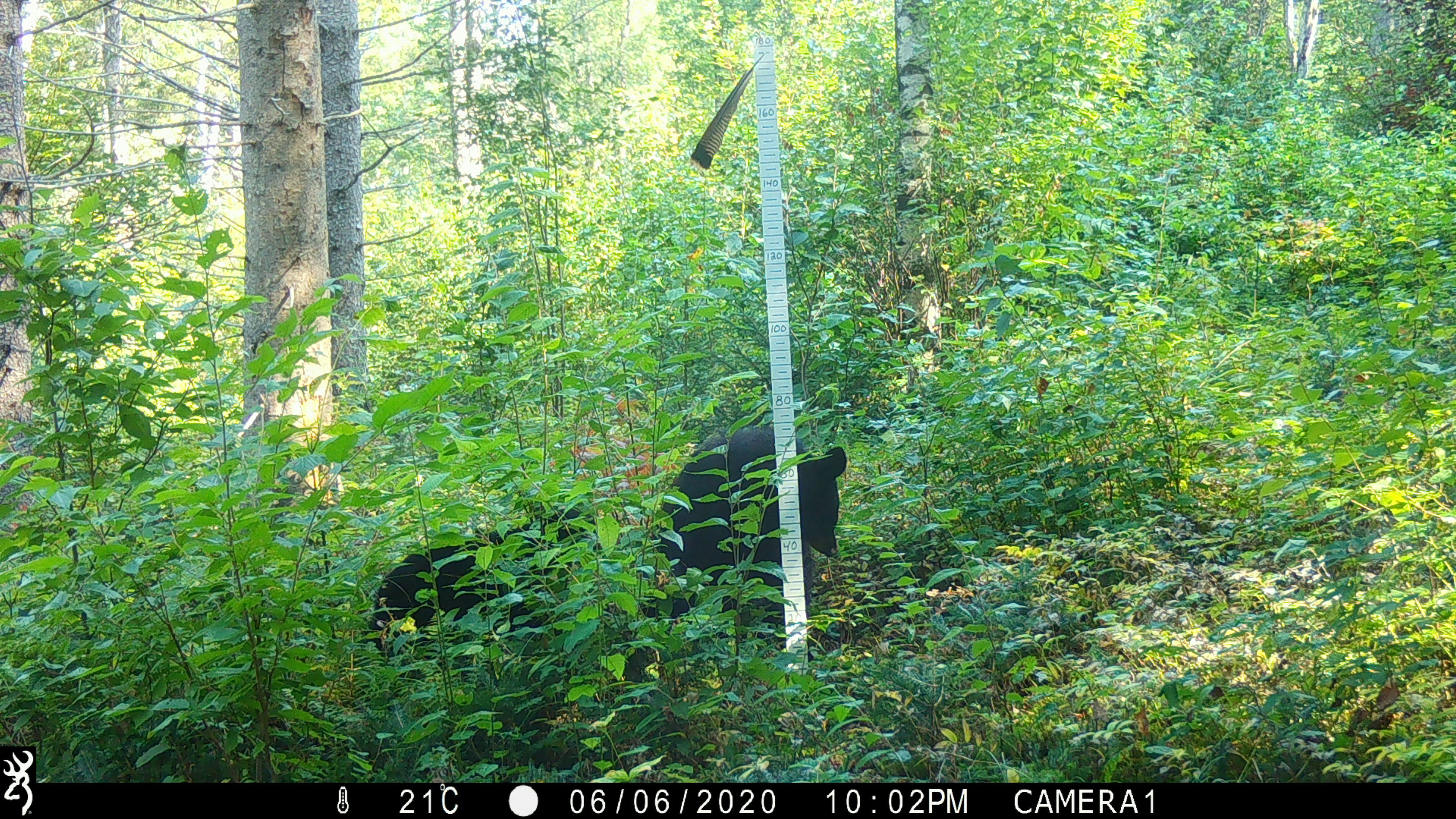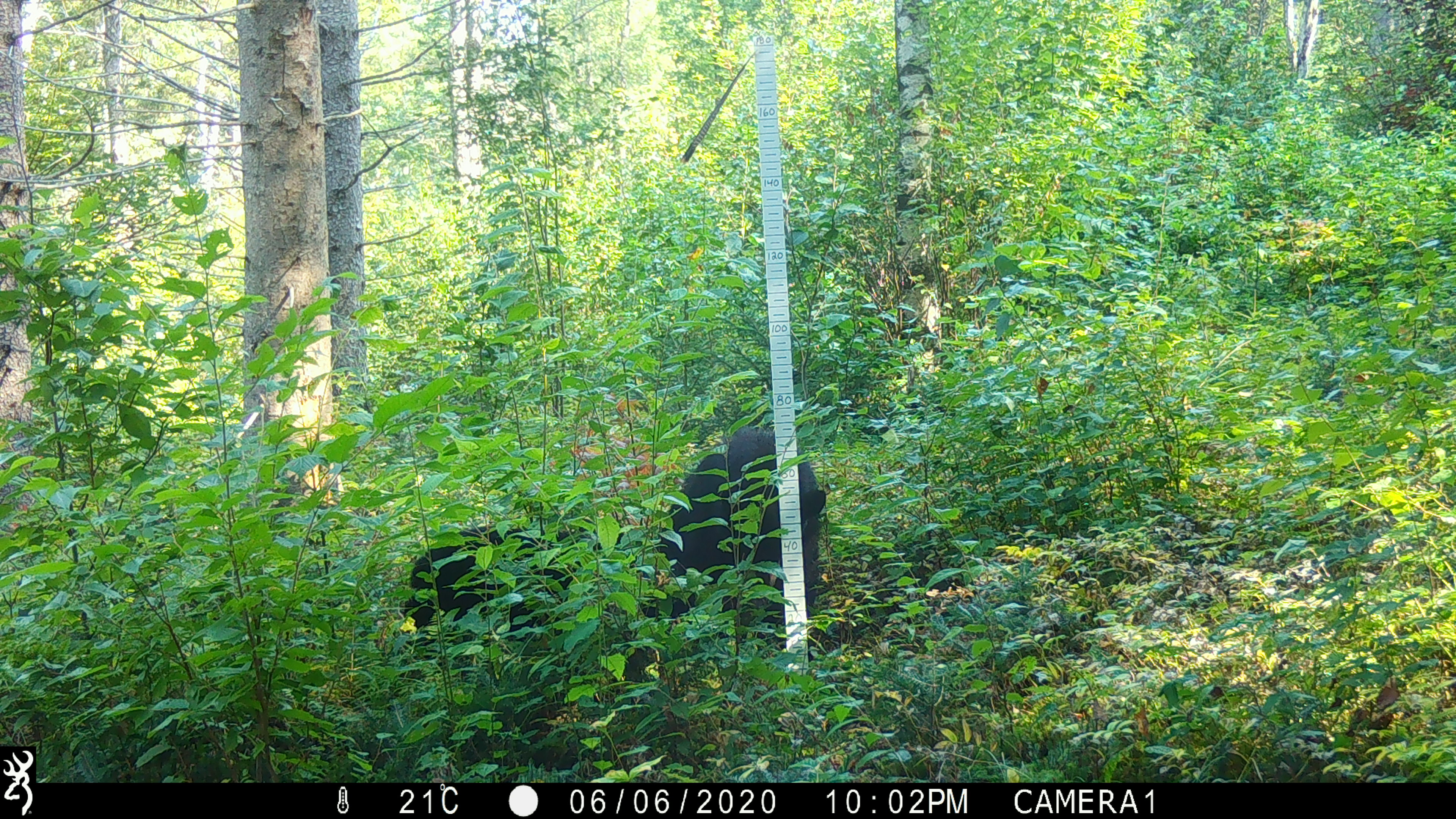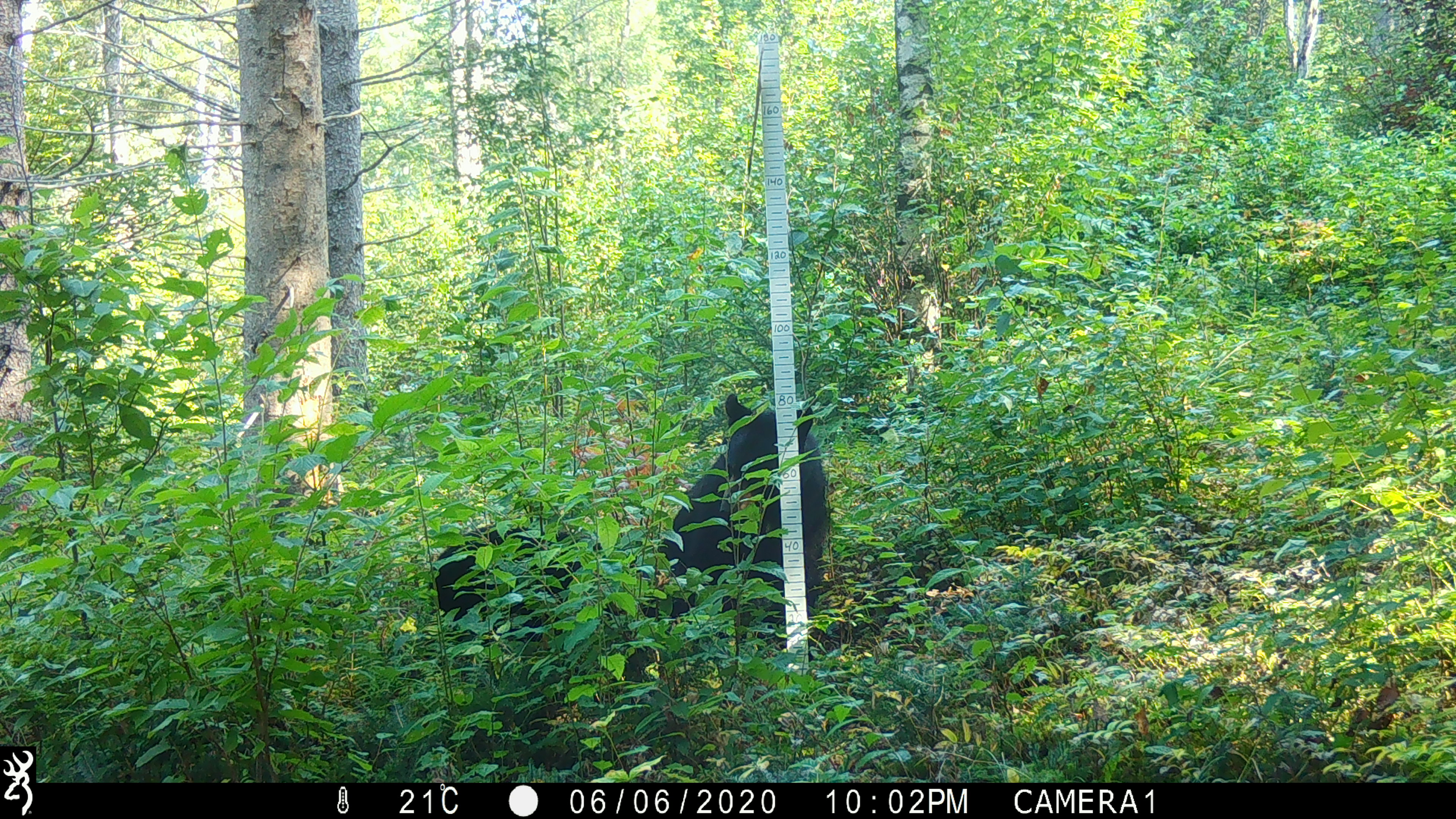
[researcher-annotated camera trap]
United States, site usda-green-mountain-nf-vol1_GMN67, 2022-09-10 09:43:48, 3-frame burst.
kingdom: Animalia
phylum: Chordata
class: Mammalia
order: Carnivora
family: Ursidae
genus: Ursus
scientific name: Ursus americanus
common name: black bear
Black bear (Ursus americanus).